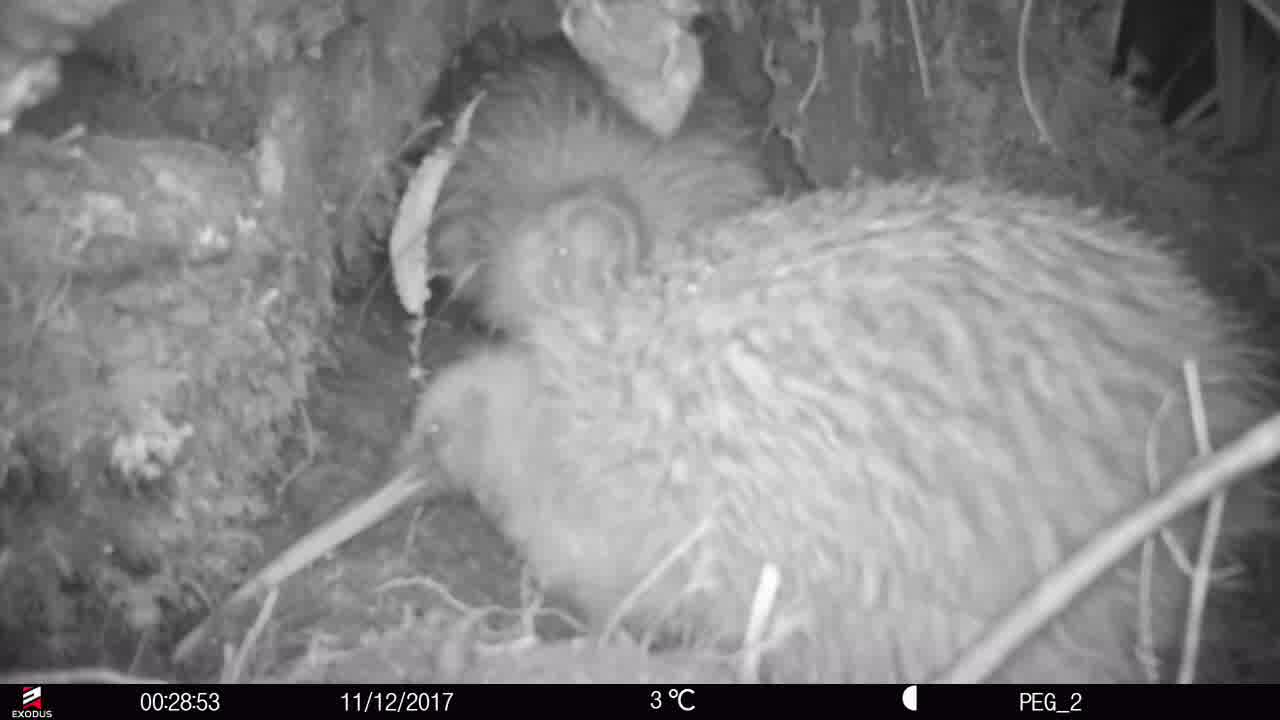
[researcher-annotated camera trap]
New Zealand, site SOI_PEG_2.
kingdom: Animalia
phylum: Chordata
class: Aves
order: Apterygiformes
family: Apterygidae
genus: Apteryx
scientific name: Apteryx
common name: kiwi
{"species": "kiwi (Apteryx)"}